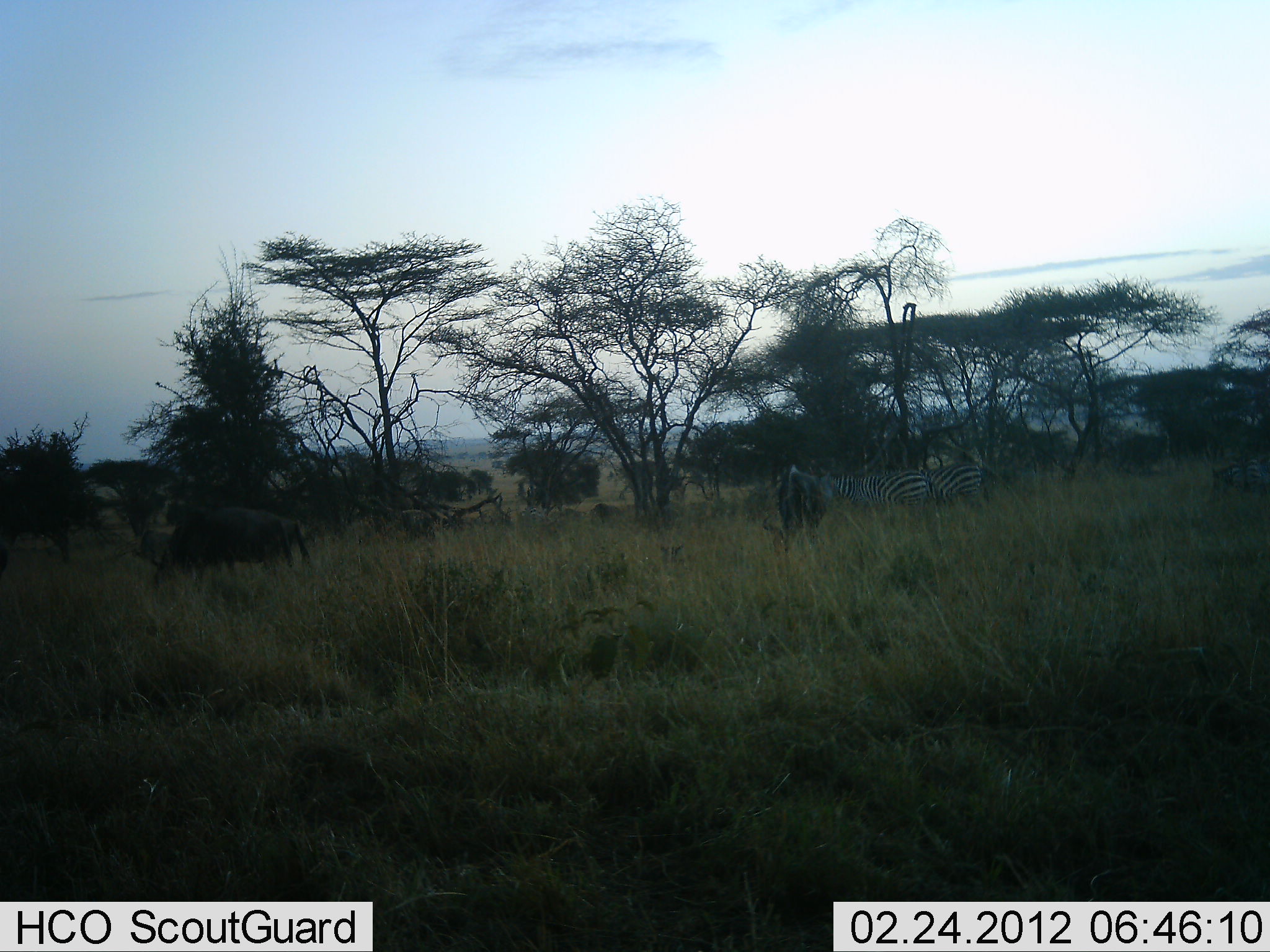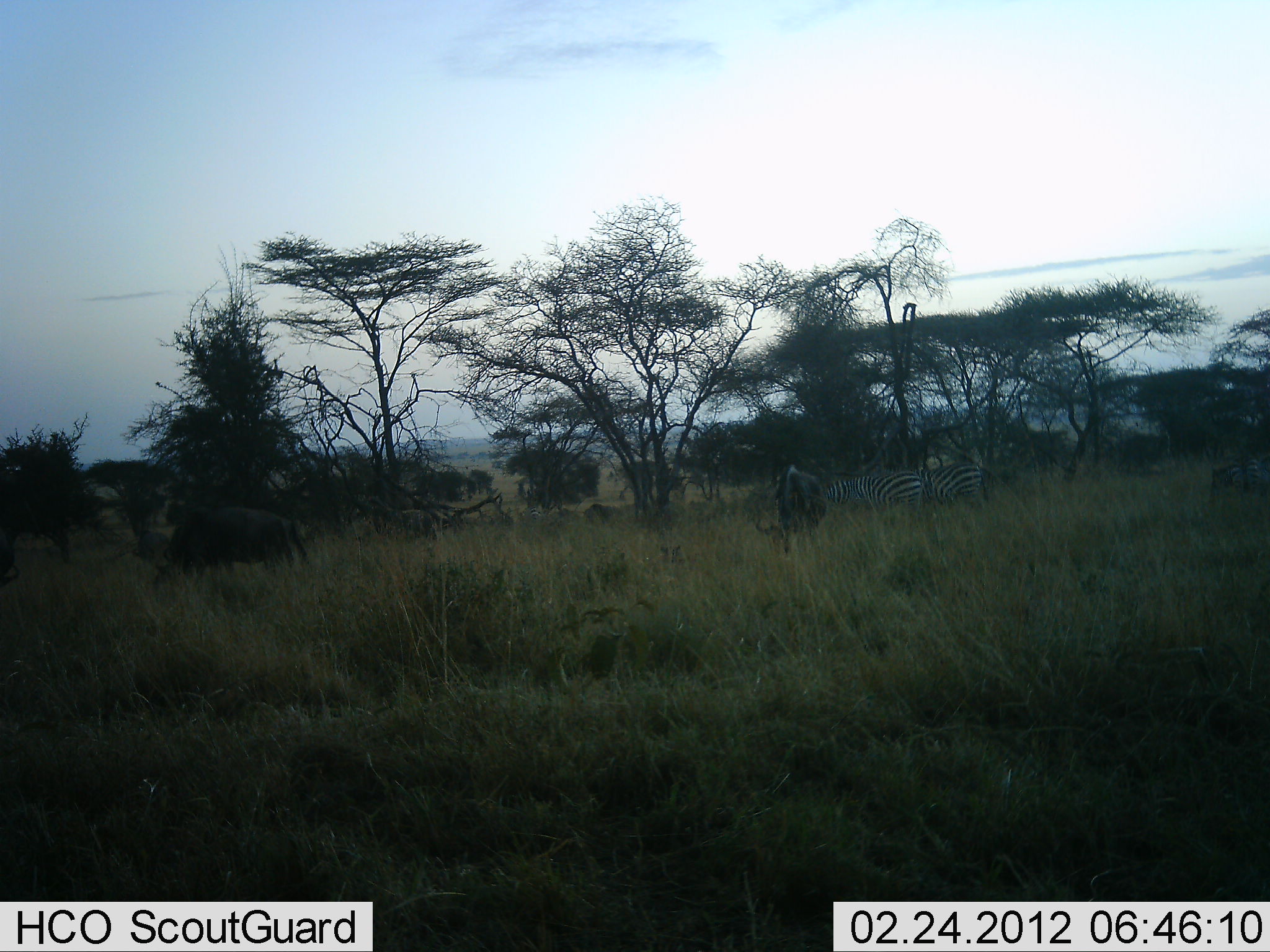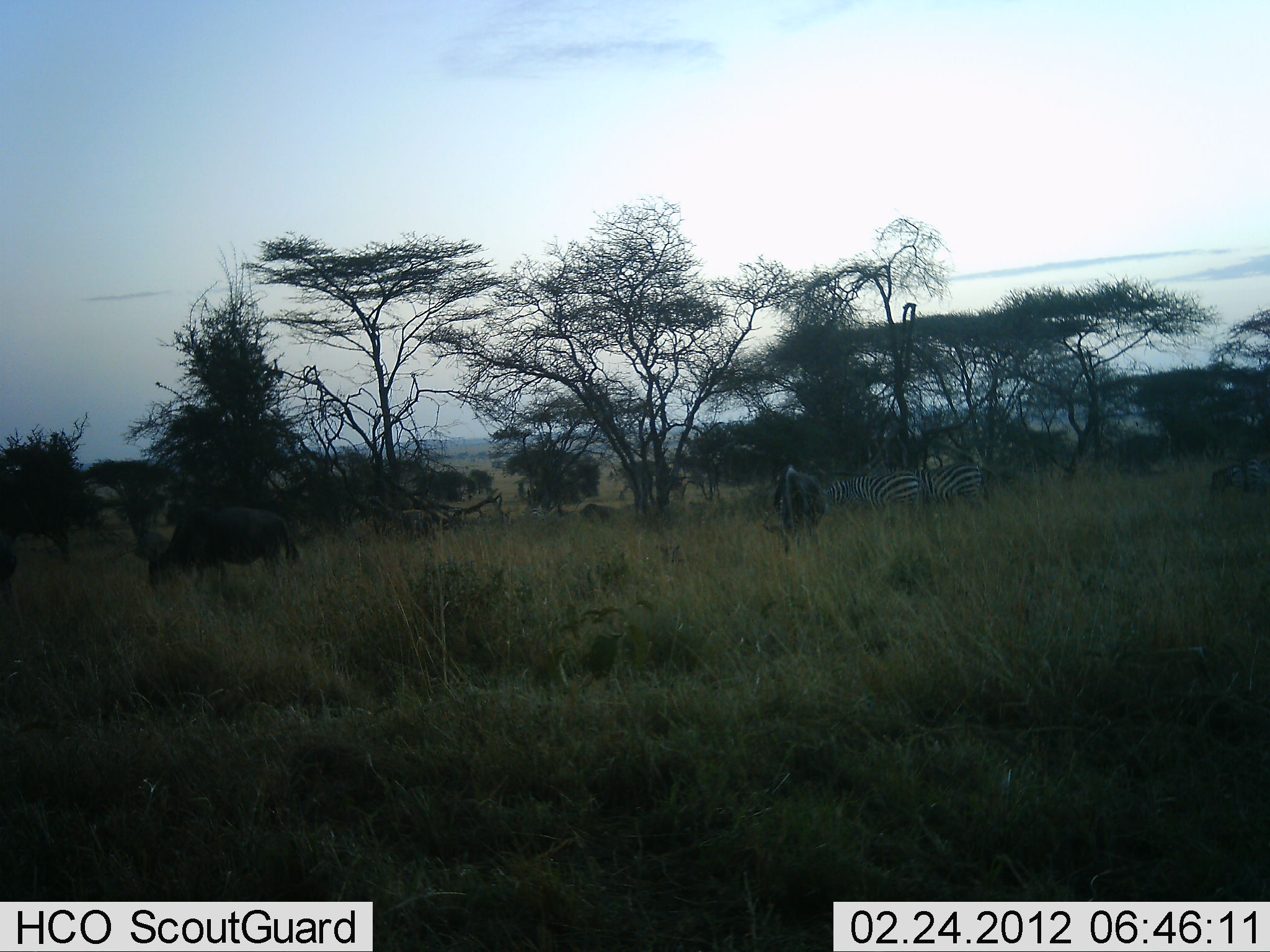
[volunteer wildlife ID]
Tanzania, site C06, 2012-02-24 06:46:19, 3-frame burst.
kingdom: Animalia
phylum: Chordata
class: Mammalia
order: Artiodactyla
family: Bovidae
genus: Connochaetes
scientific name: Connochaetes taurinus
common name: blue wildebeest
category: wildebeest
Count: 4.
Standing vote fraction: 35%.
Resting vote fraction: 0%.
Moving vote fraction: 6%.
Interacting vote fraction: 0%.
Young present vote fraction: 0%.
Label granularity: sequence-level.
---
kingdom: Animalia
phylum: Chordata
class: Mammalia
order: Perissodactyla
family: Equidae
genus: Equus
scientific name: Equus quagga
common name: plains zebra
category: zebra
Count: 3.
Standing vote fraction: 38%.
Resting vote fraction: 0%.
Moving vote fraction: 14%.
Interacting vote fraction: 0%.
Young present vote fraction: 0%.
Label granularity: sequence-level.